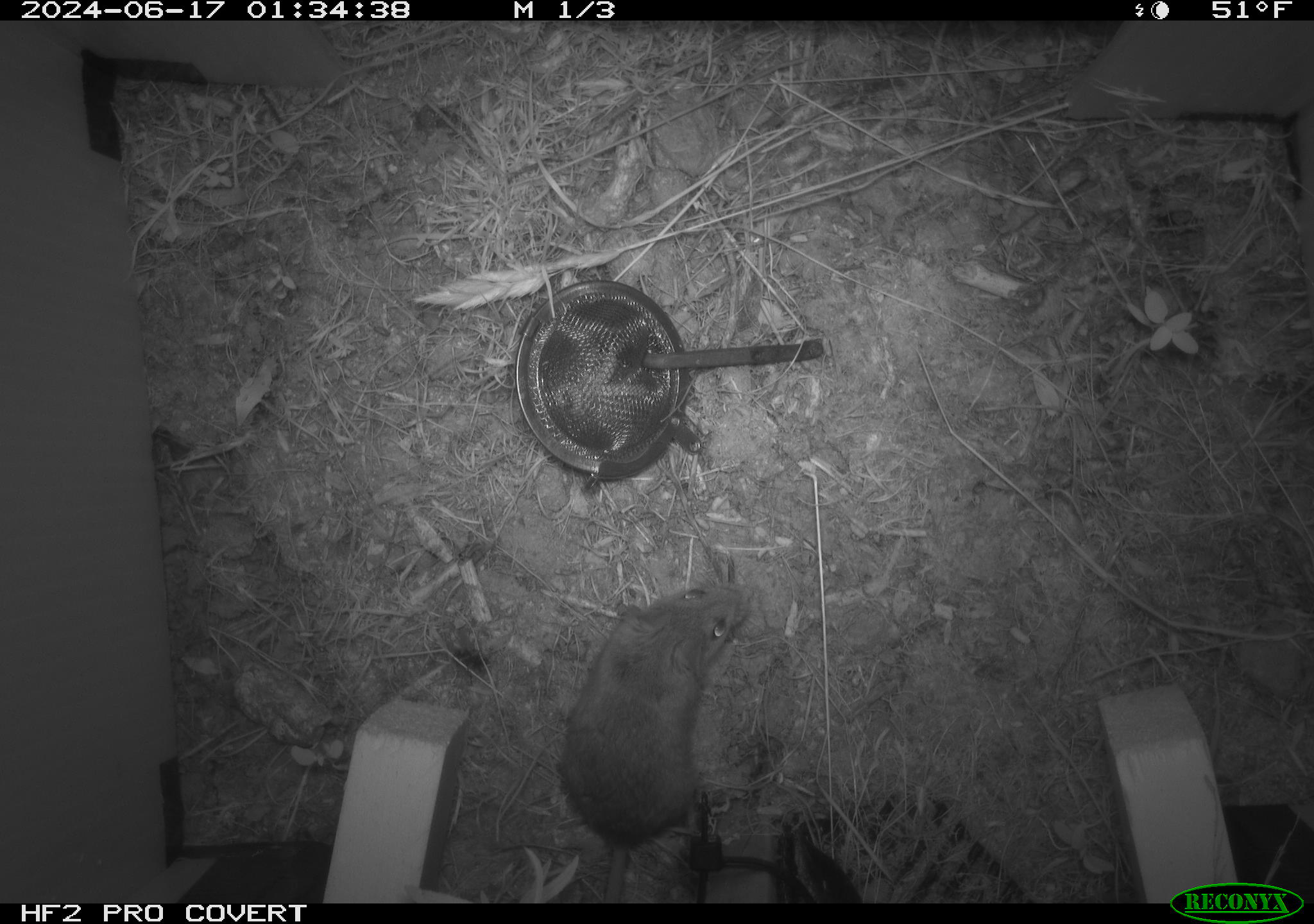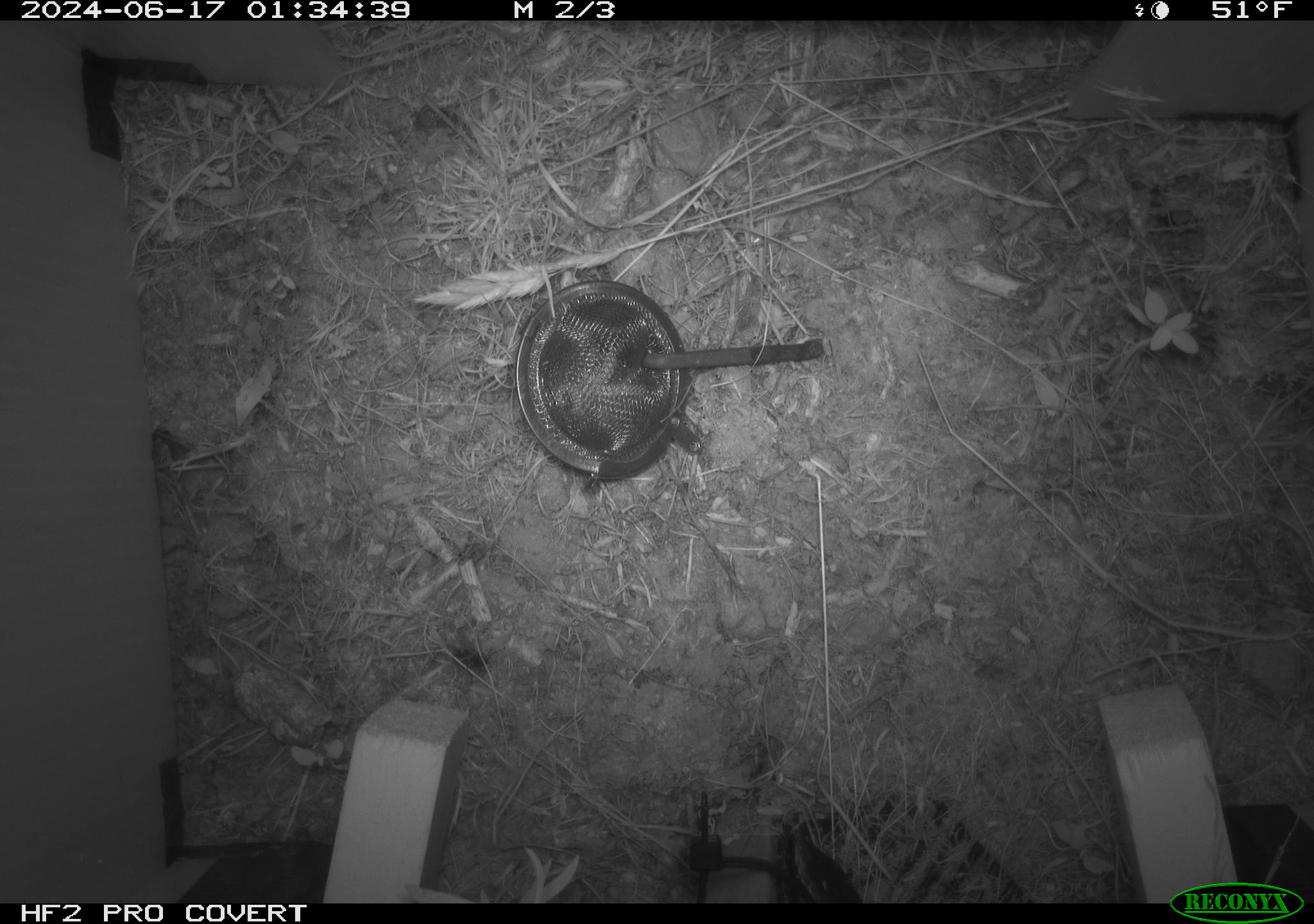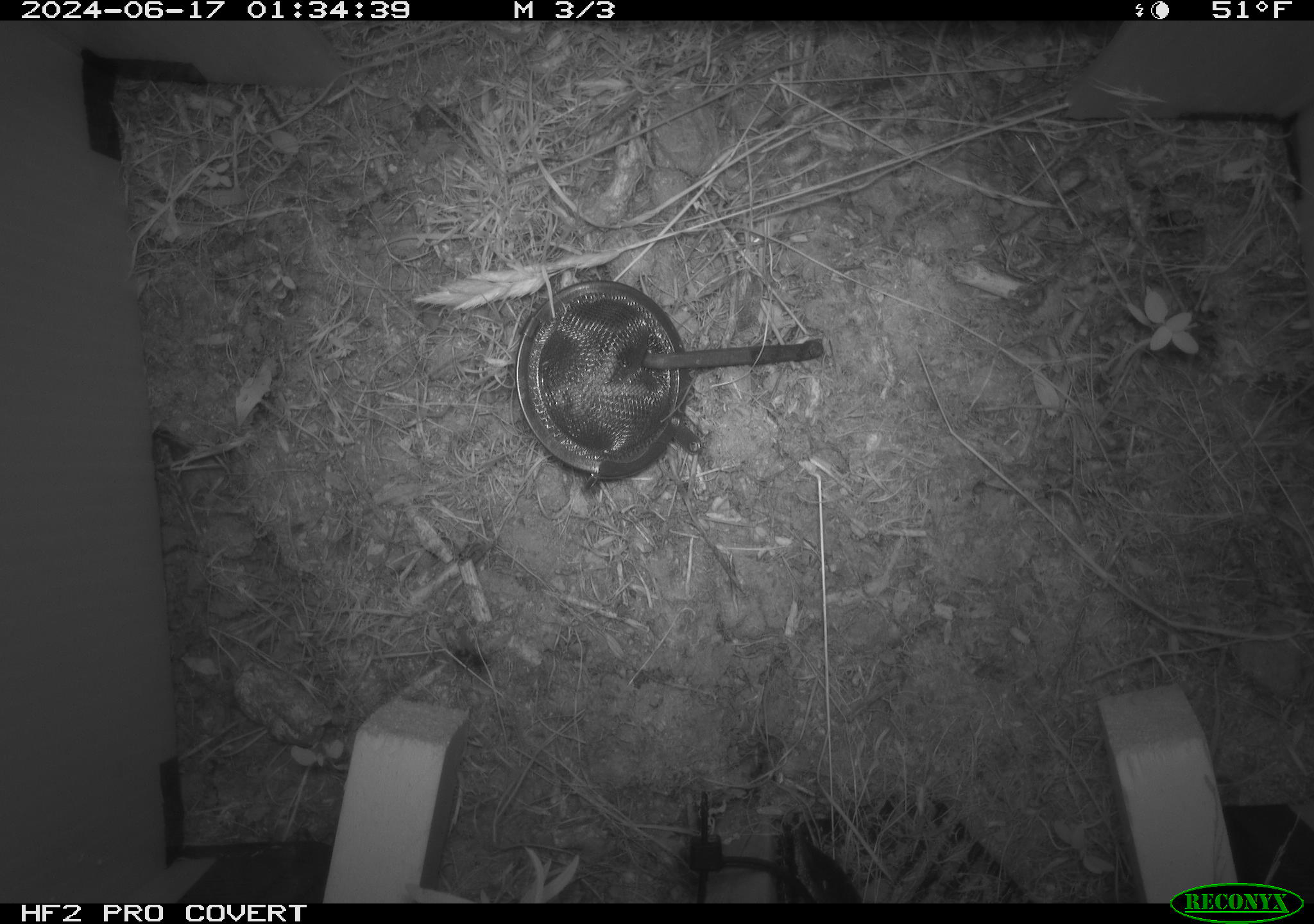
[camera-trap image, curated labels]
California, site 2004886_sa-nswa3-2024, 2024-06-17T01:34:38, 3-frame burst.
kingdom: Animalia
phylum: Chordata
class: Mammalia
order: Rodentia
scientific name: Rodentia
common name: rodent